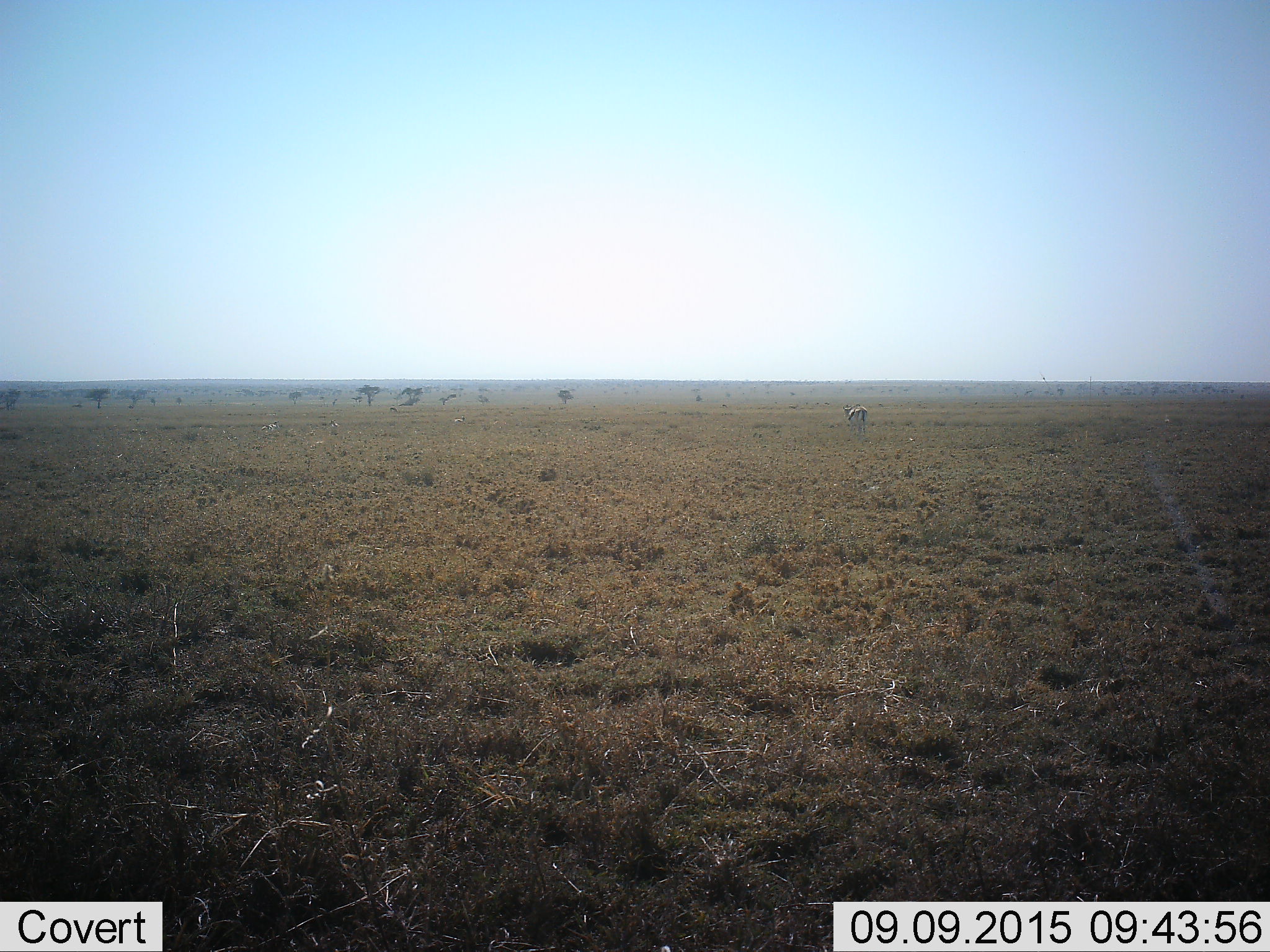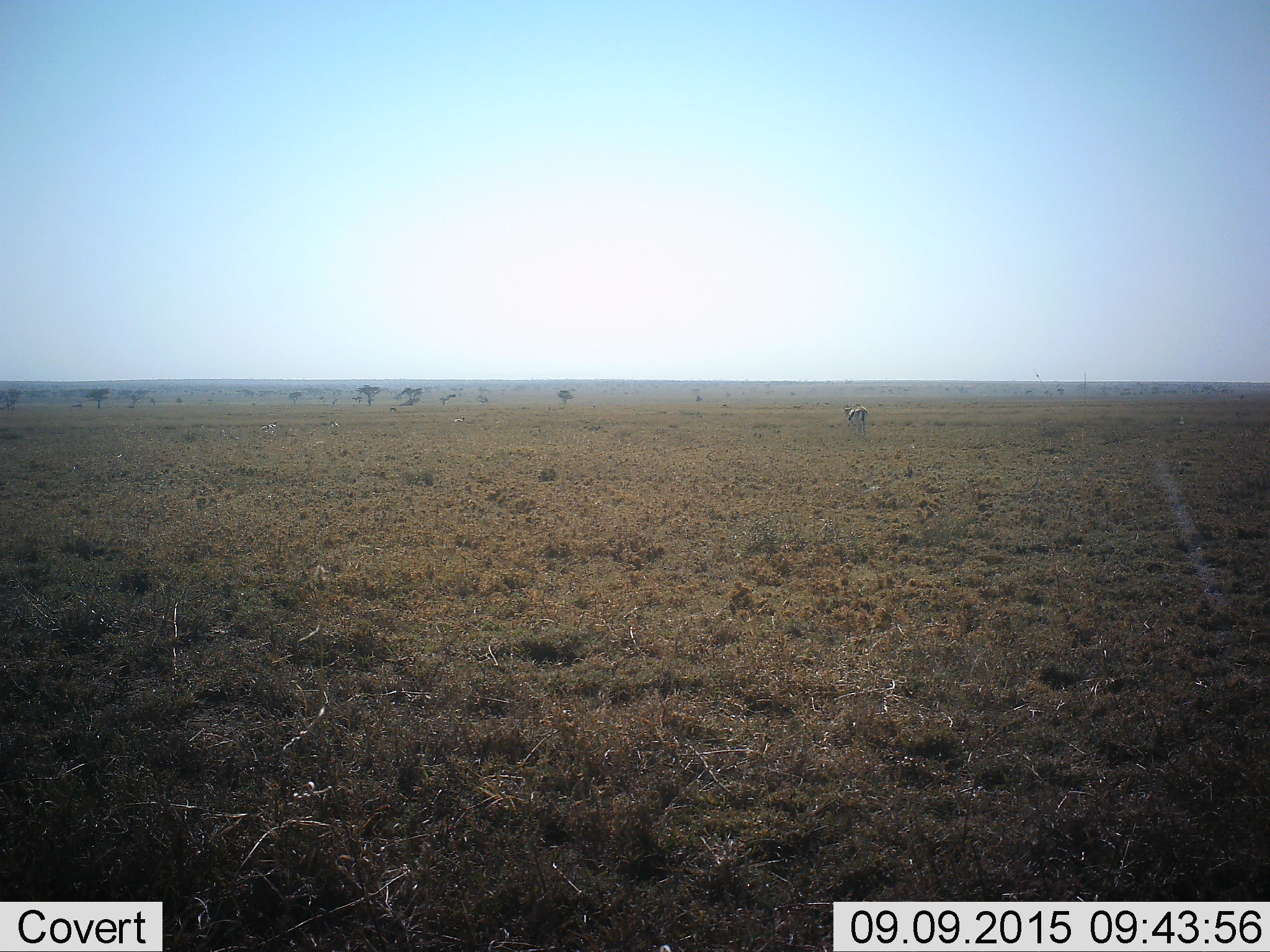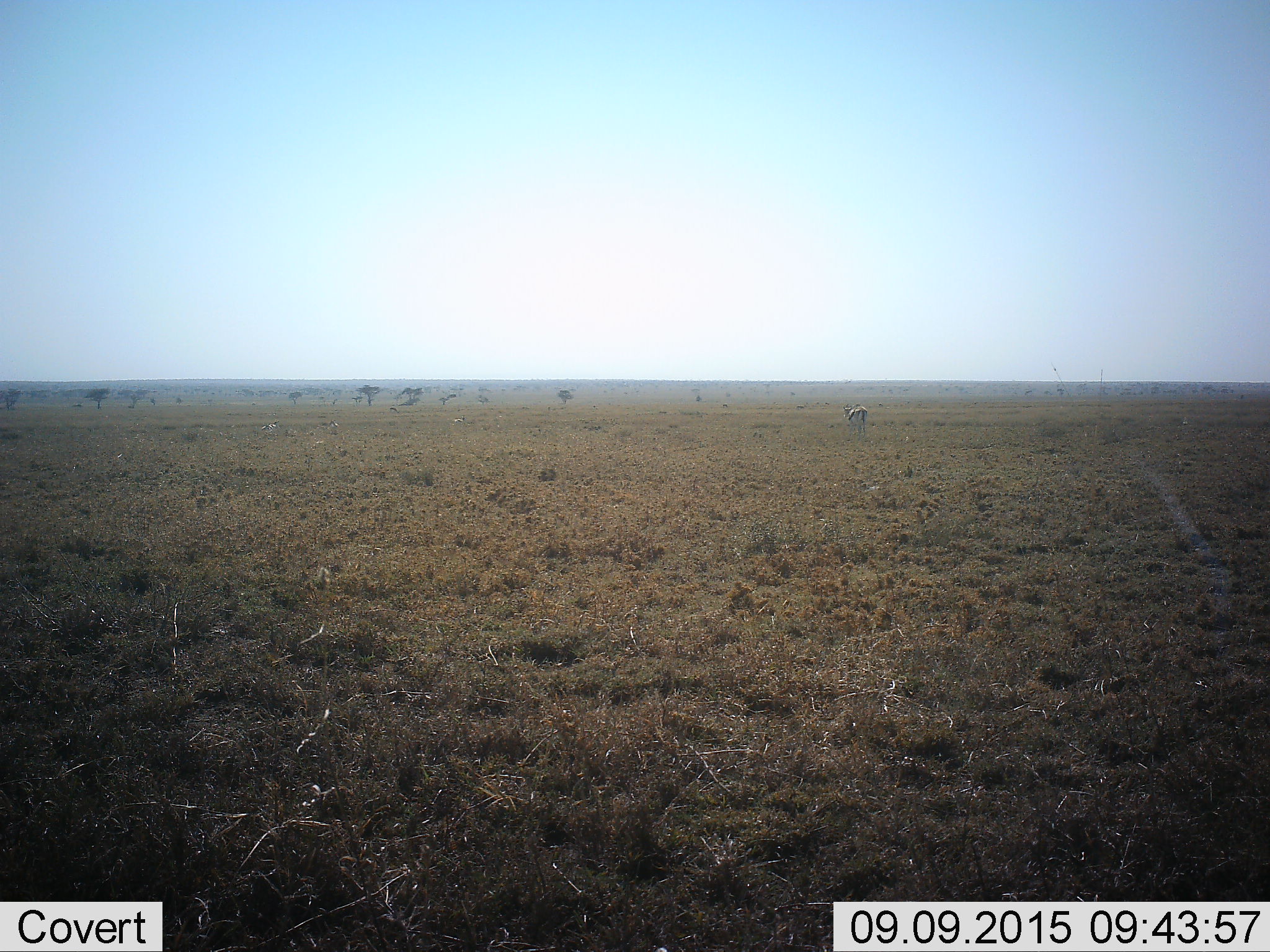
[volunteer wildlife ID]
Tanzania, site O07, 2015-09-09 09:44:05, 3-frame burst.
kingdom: Animalia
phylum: Chordata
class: Mammalia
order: Artiodactyla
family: Bovidae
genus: Eudorcas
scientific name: Eudorcas thomsonii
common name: thomson's gazelle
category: gazellethomsons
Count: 6.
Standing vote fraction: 100%.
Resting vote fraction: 67%.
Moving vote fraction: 17%.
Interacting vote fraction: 0%.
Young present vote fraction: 0%.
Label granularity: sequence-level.